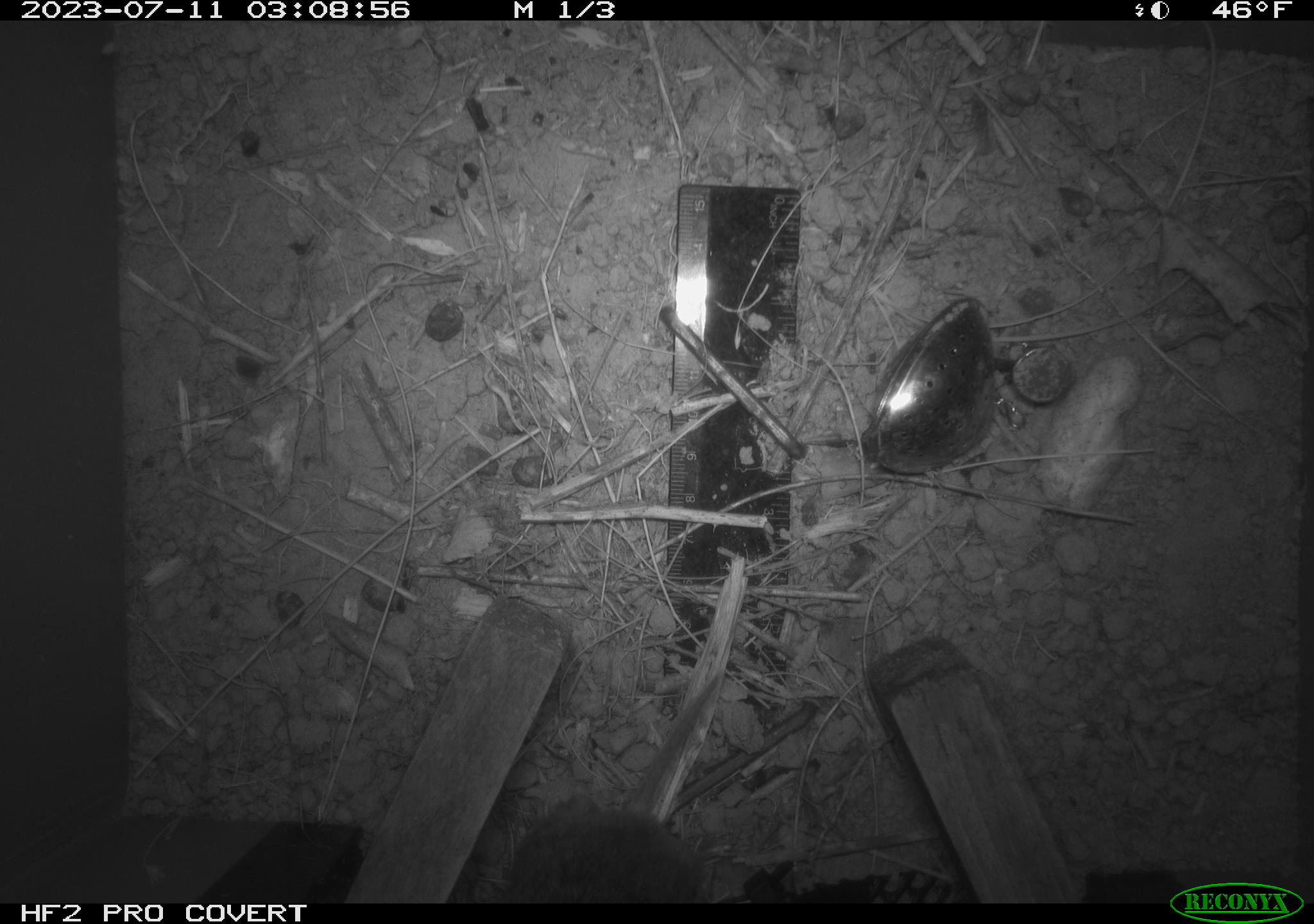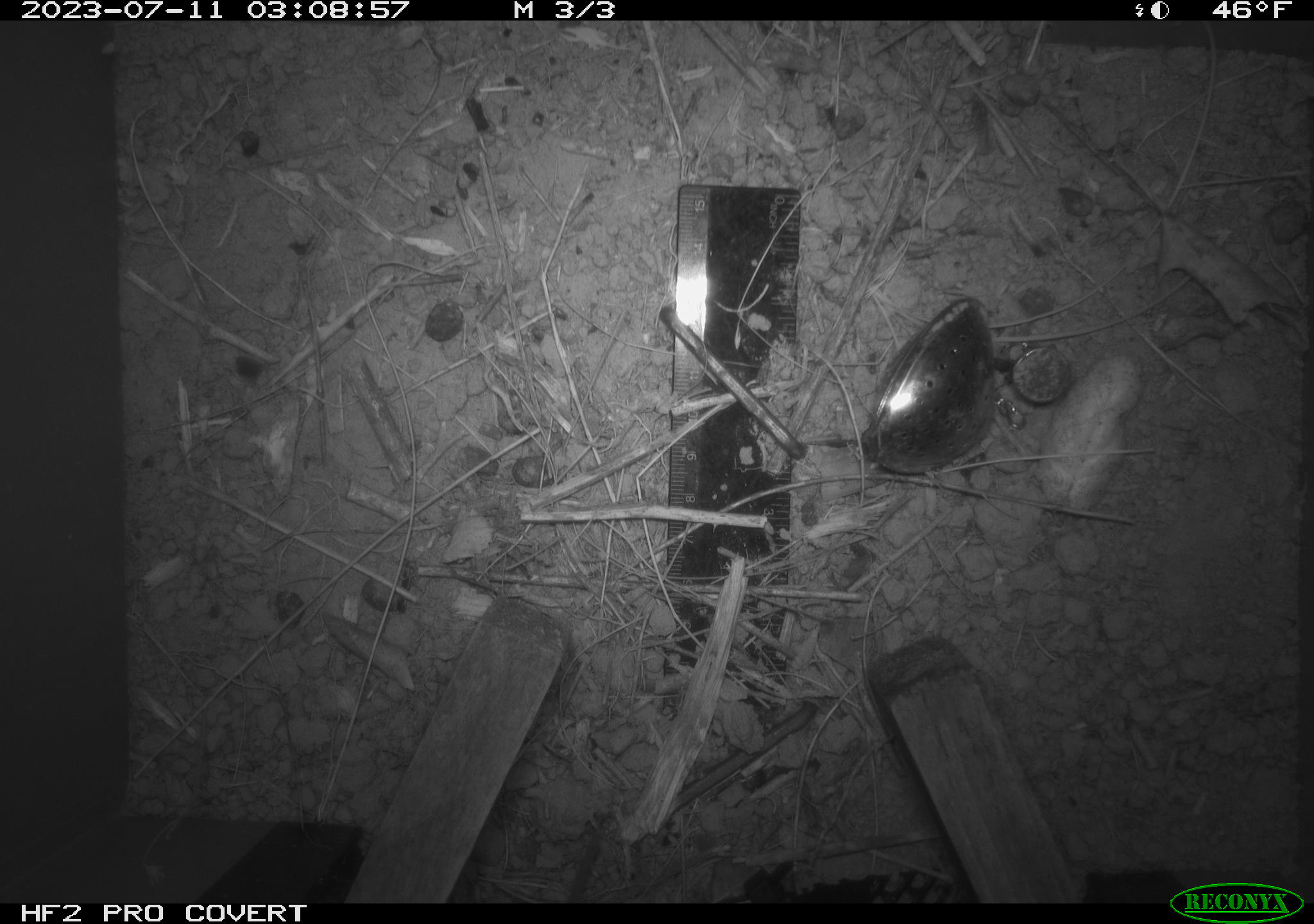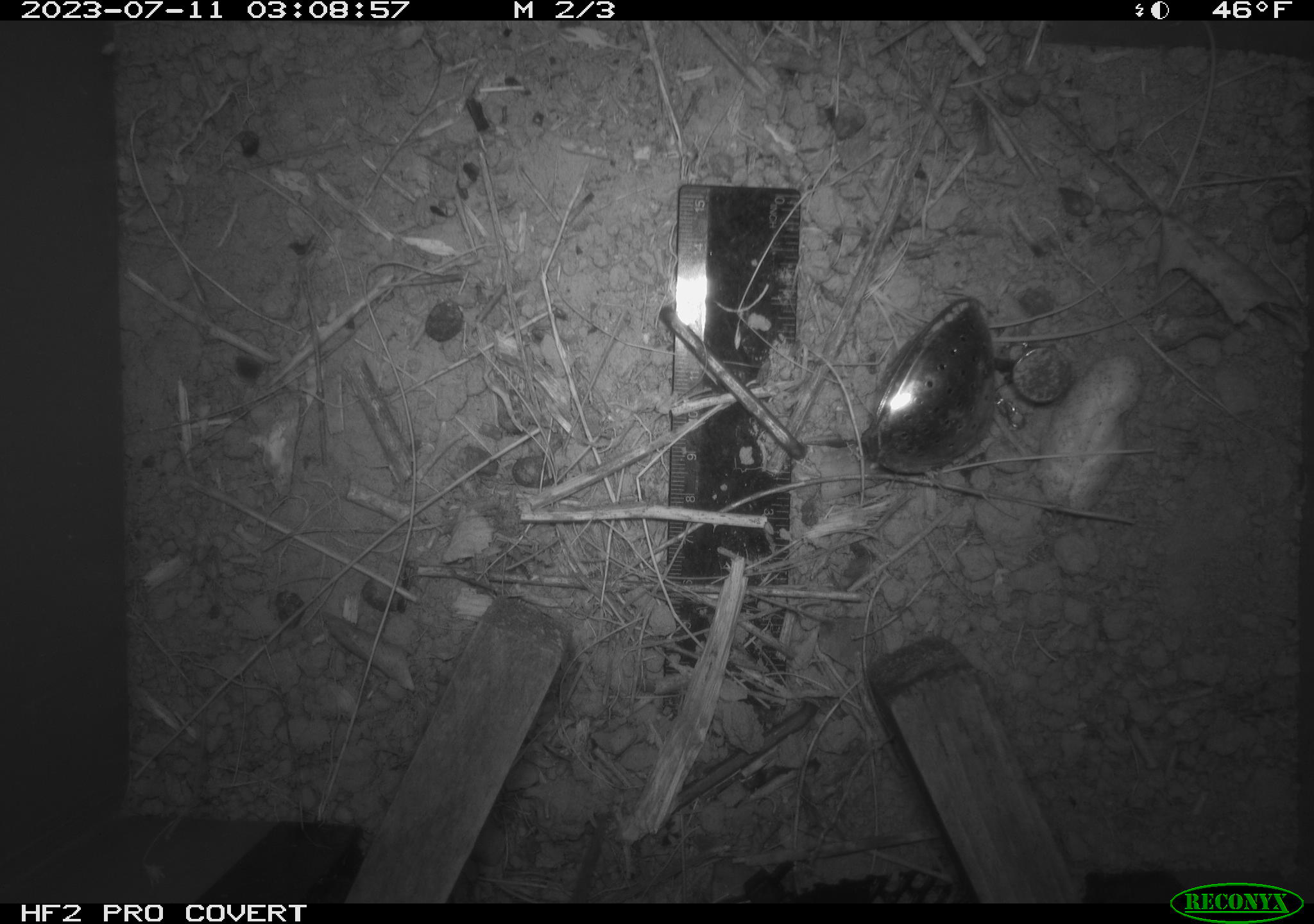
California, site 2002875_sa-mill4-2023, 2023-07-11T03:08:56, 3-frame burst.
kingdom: Animalia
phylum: Chordata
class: Mammalia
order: Rodentia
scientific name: Rodentia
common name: mouse species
Mouse species (Rodentia).